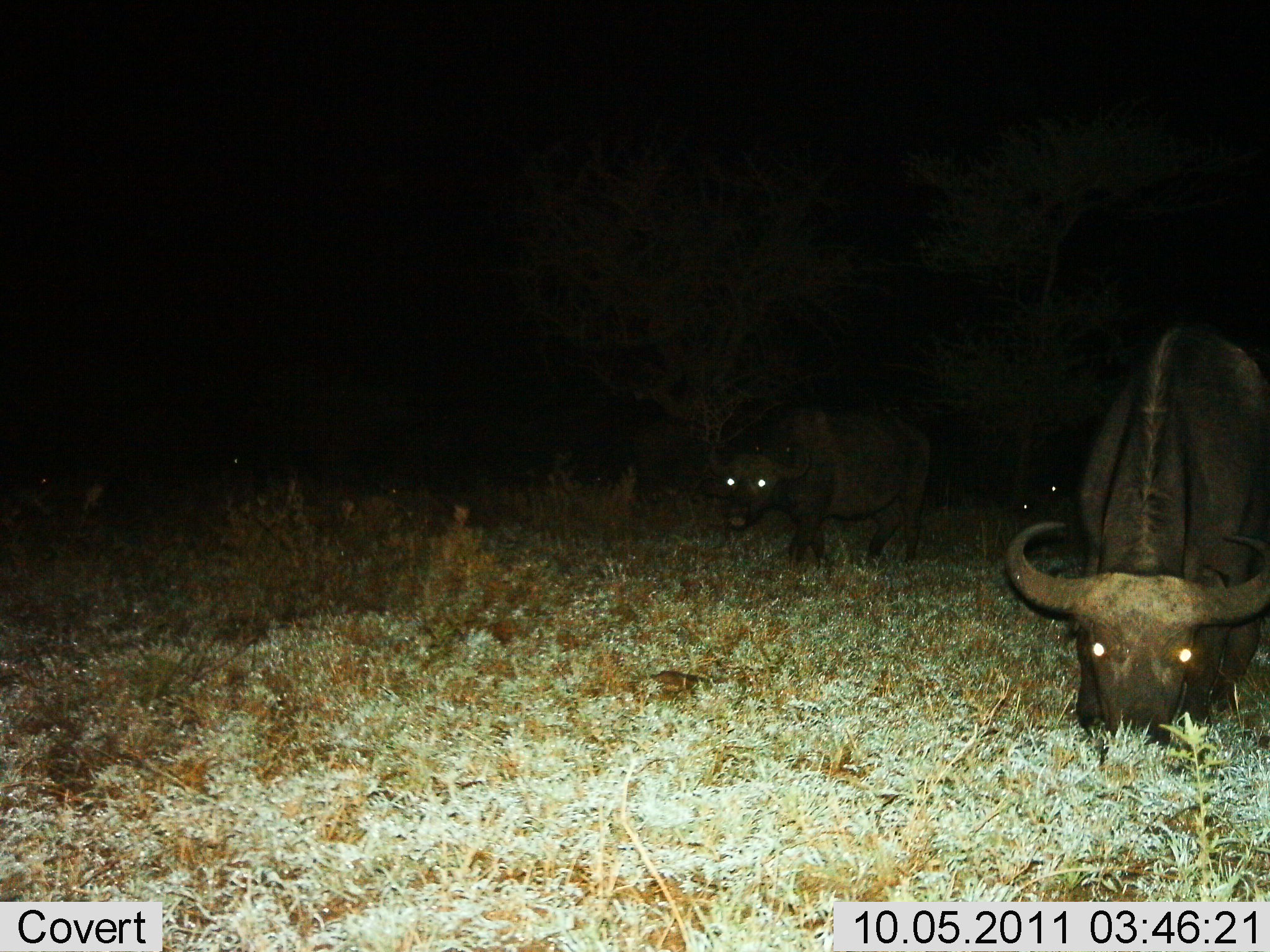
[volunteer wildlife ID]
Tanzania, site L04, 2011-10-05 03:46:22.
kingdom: Animalia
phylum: Chordata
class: Mammalia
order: Artiodactyla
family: Bovidae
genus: Syncerus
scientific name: Syncerus caffer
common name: cape buffalo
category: buffalo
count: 2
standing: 33%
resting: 0%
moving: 25%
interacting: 0%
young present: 0%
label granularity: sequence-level